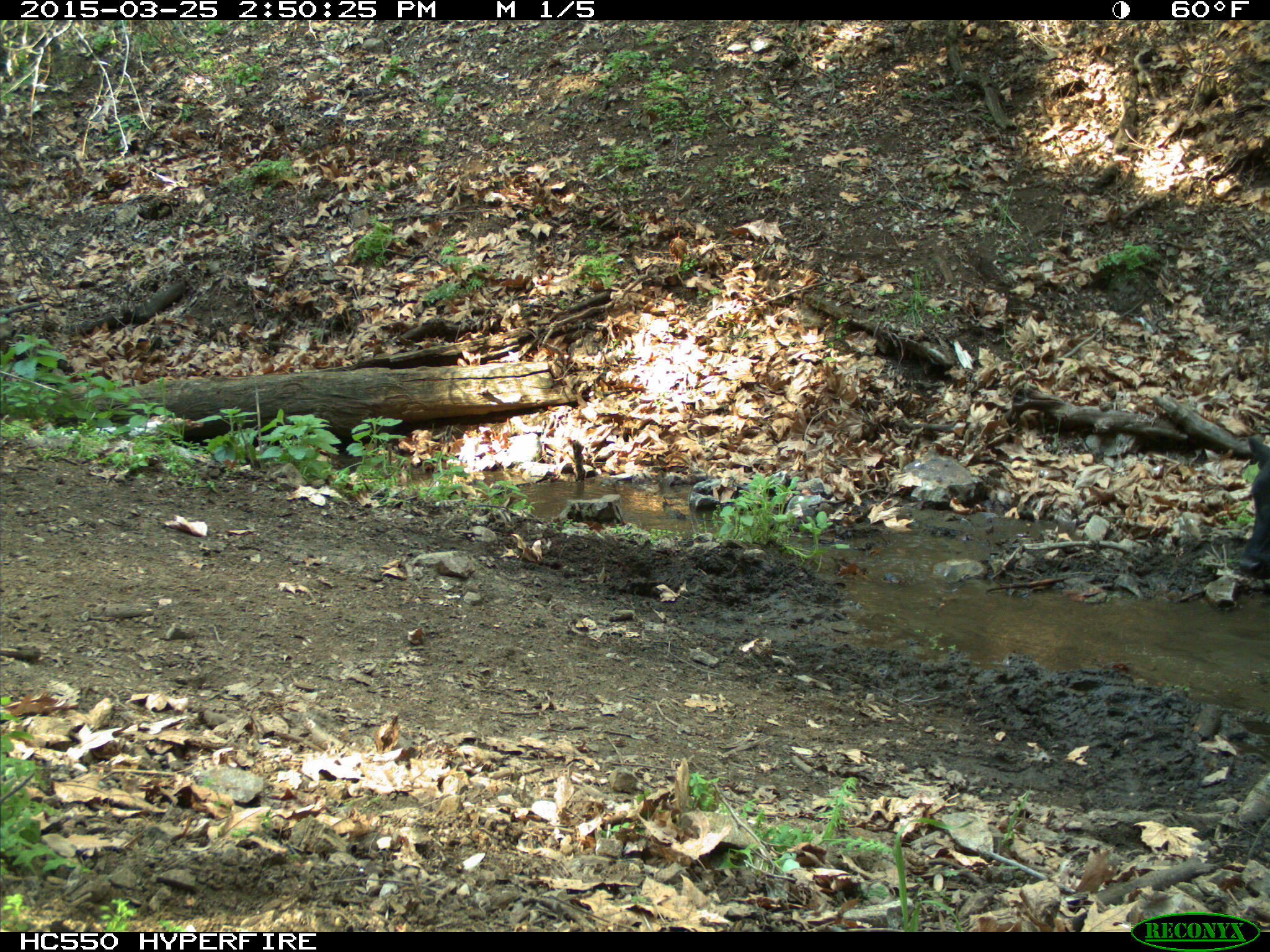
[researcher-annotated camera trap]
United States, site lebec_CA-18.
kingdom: Animalia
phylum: Chordata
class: Mammalia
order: Artiodactyla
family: Bovidae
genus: Bos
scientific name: Bos taurus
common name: domestic cow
Bos taurus (domestic cow).